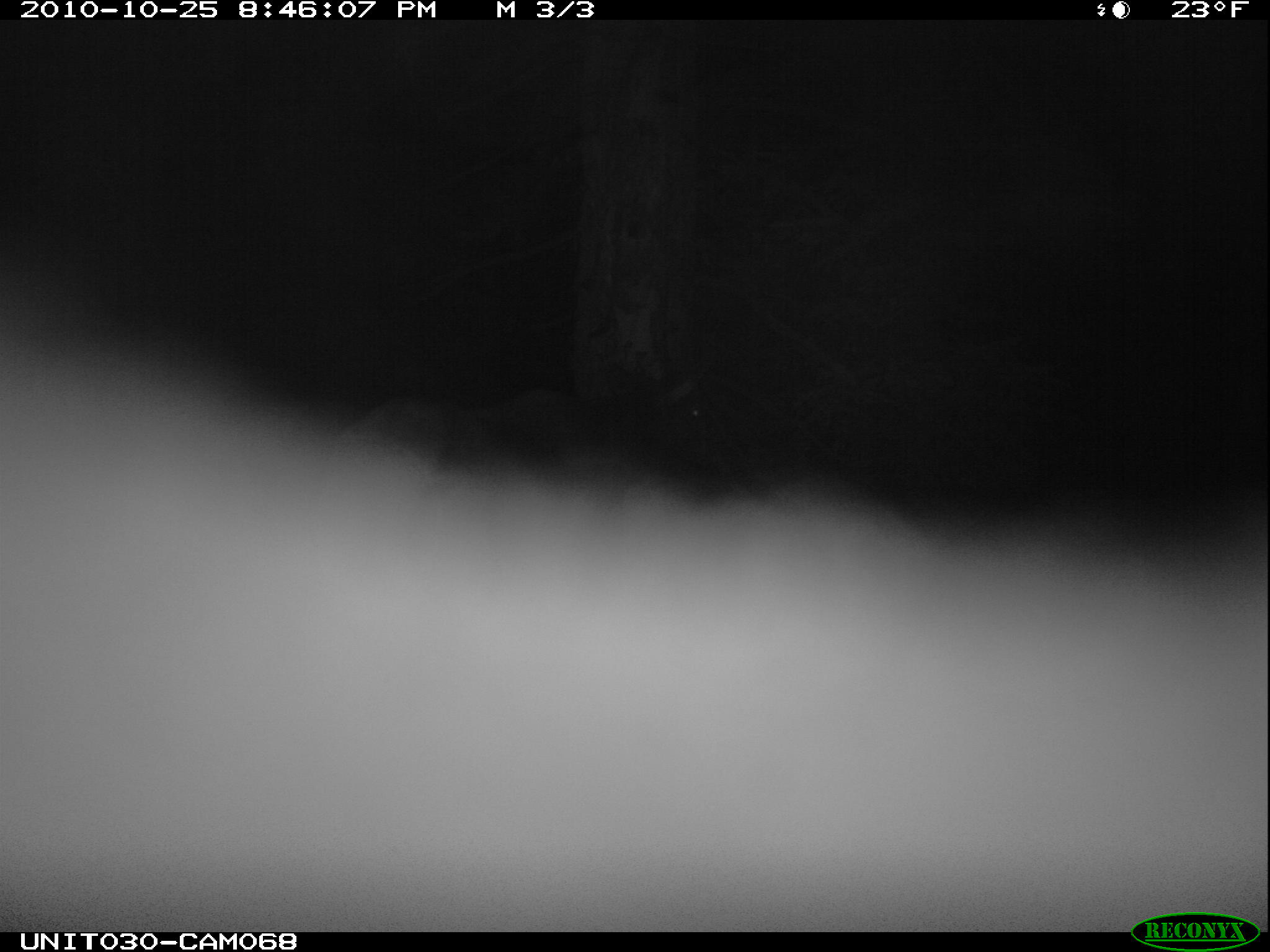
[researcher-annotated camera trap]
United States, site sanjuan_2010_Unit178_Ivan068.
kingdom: Animalia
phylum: Chordata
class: Mammalia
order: Artiodactyla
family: Cervidae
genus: Cervus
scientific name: Cervus elaphus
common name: red deer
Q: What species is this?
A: Cervus elaphus (red deer).